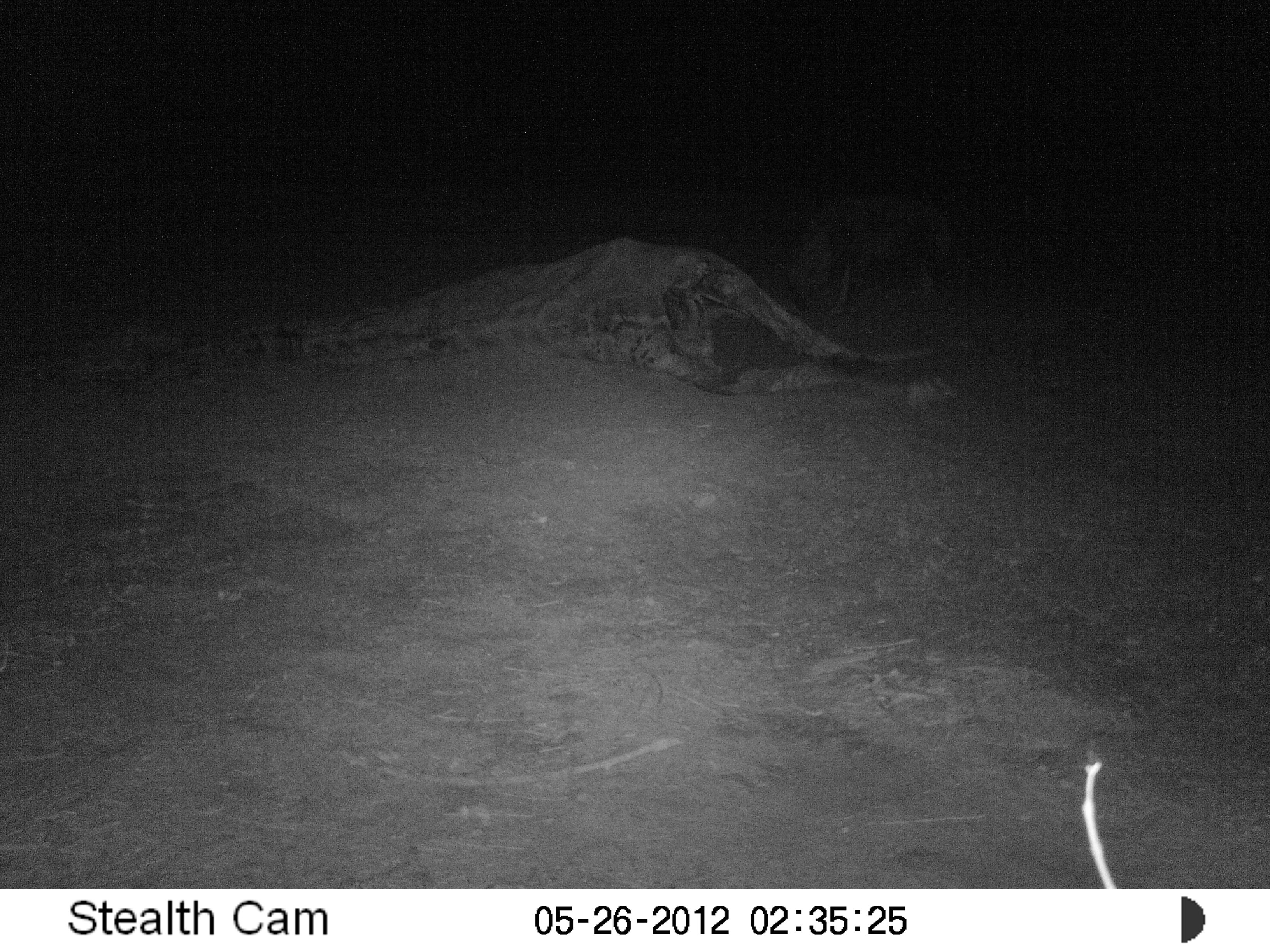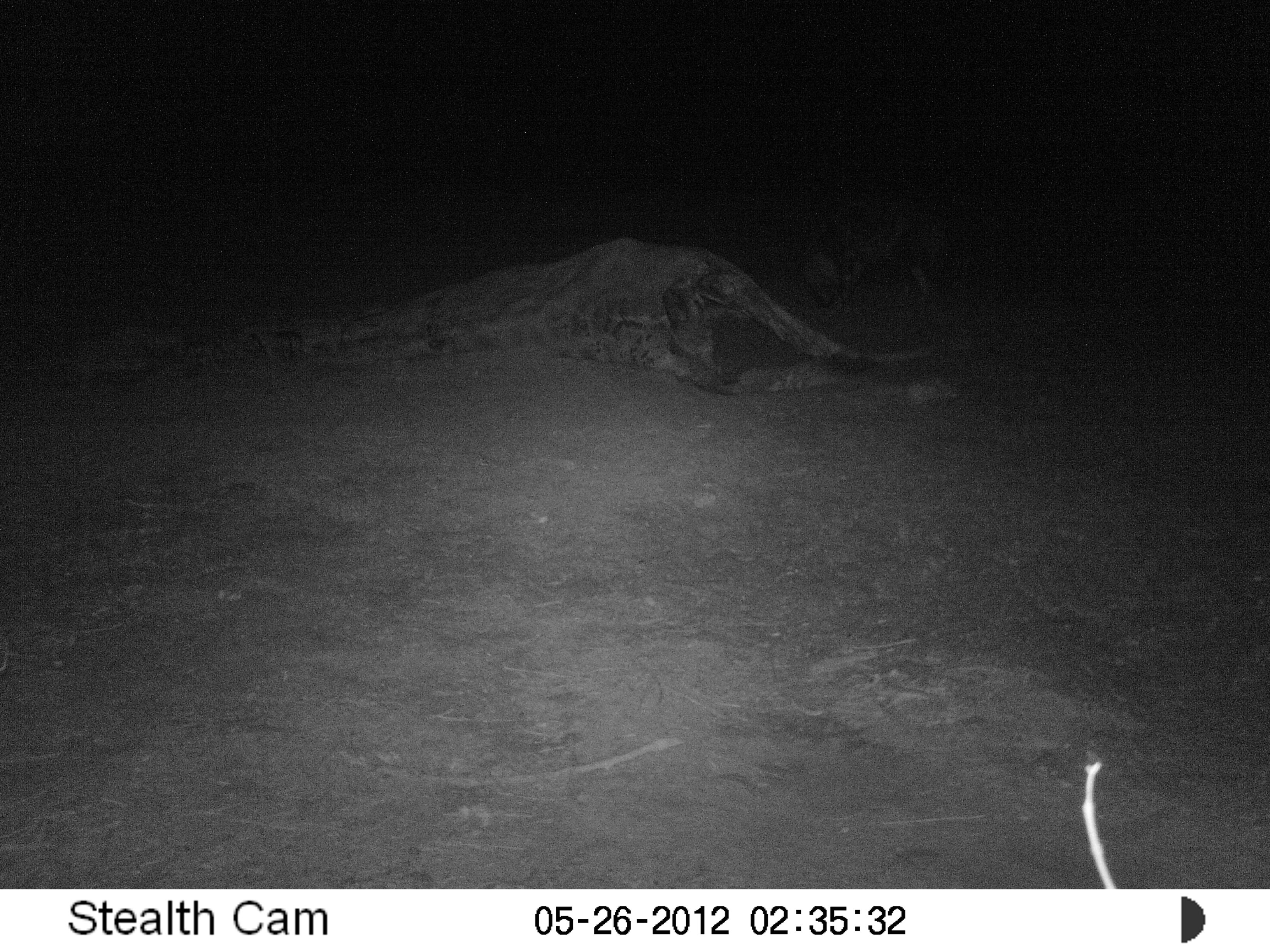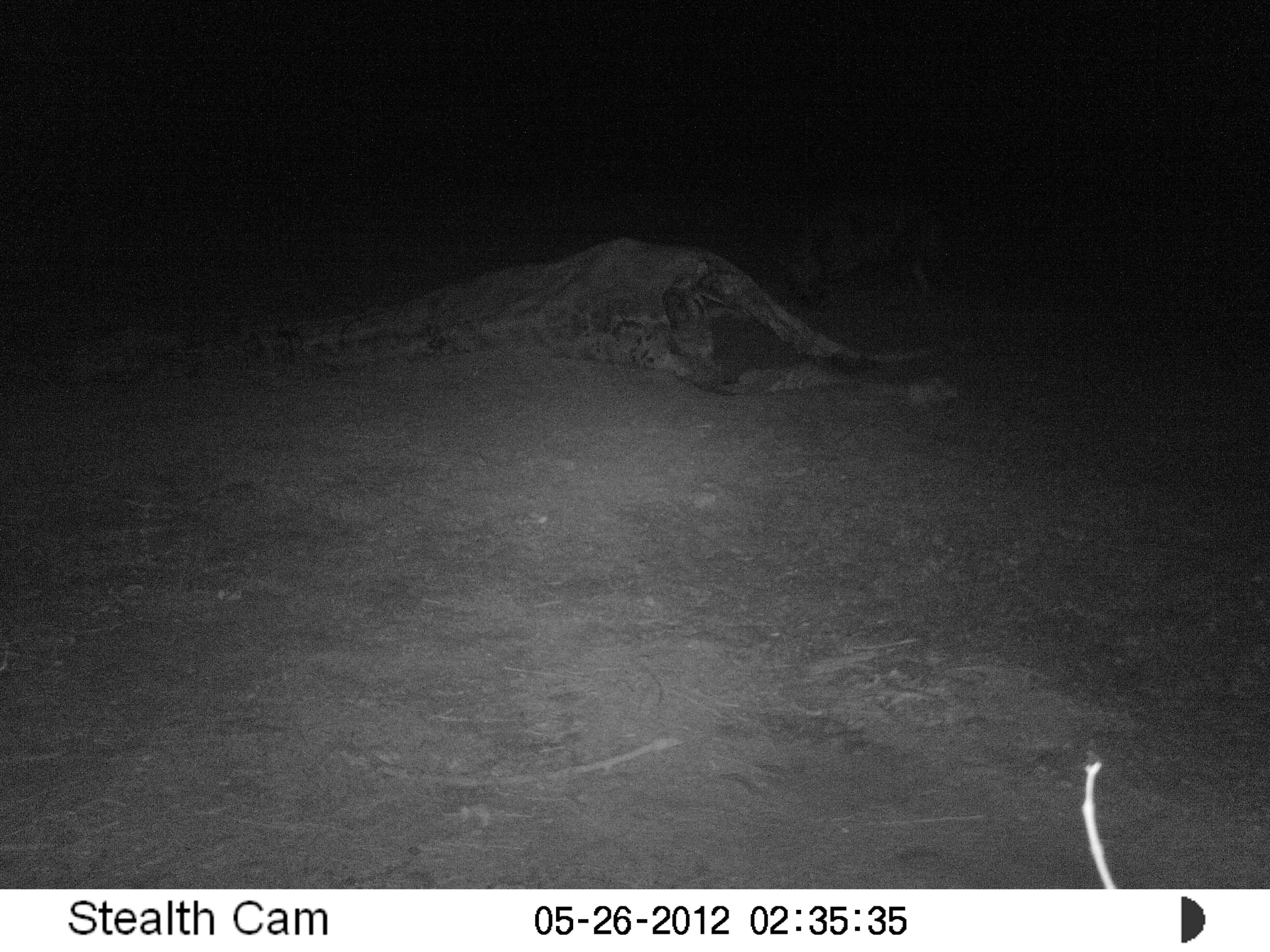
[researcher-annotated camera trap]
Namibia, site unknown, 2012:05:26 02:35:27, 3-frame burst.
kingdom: Animalia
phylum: Chordata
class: Mammalia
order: Carnivora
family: Hyaenidae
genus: Parahyaena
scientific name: Parahyaena brunnea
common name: brown hyena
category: hyaena brunnea